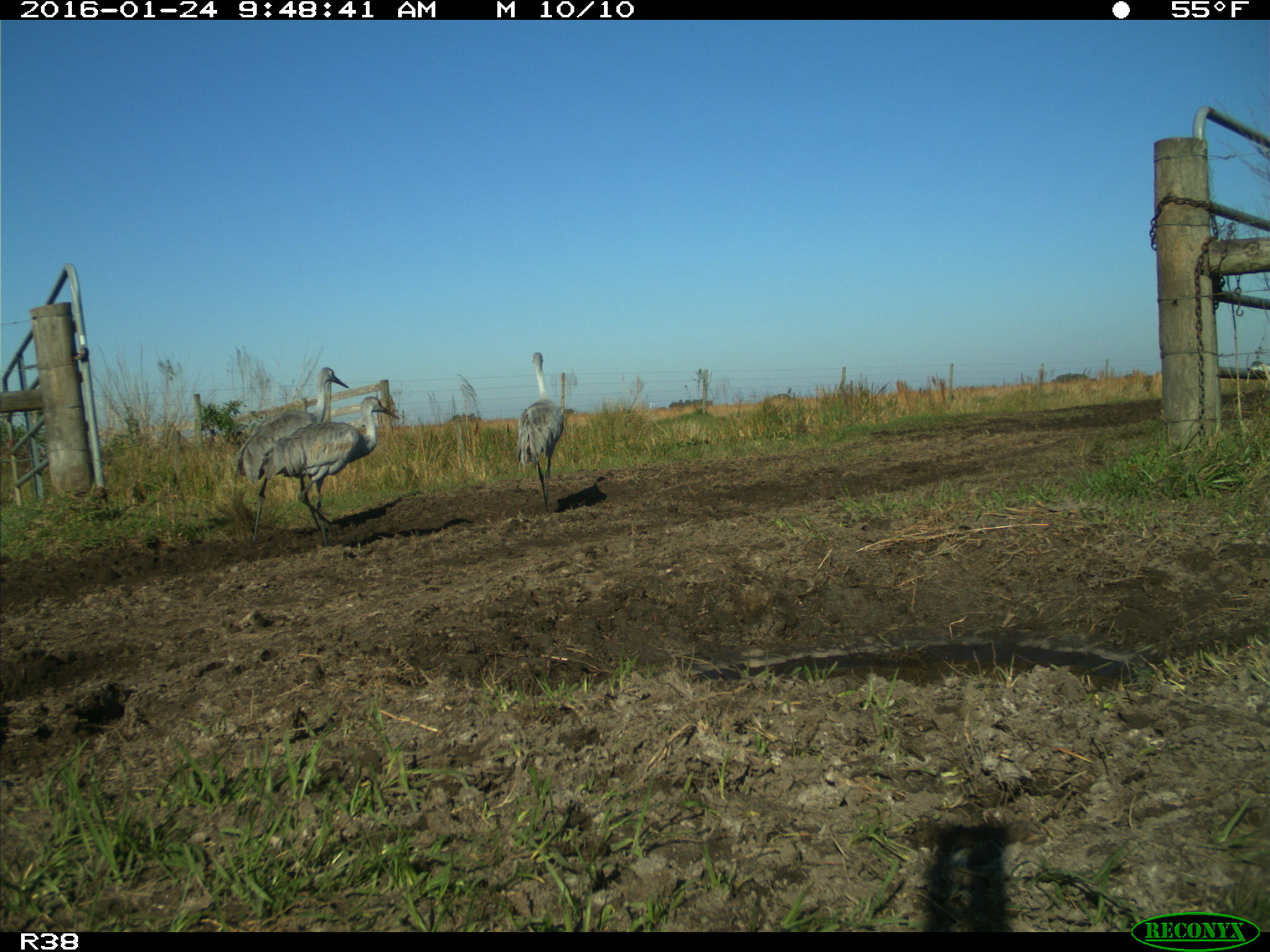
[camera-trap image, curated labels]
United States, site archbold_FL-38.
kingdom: Animalia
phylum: Chordata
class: Aves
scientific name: Aves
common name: birds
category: unidentified bird